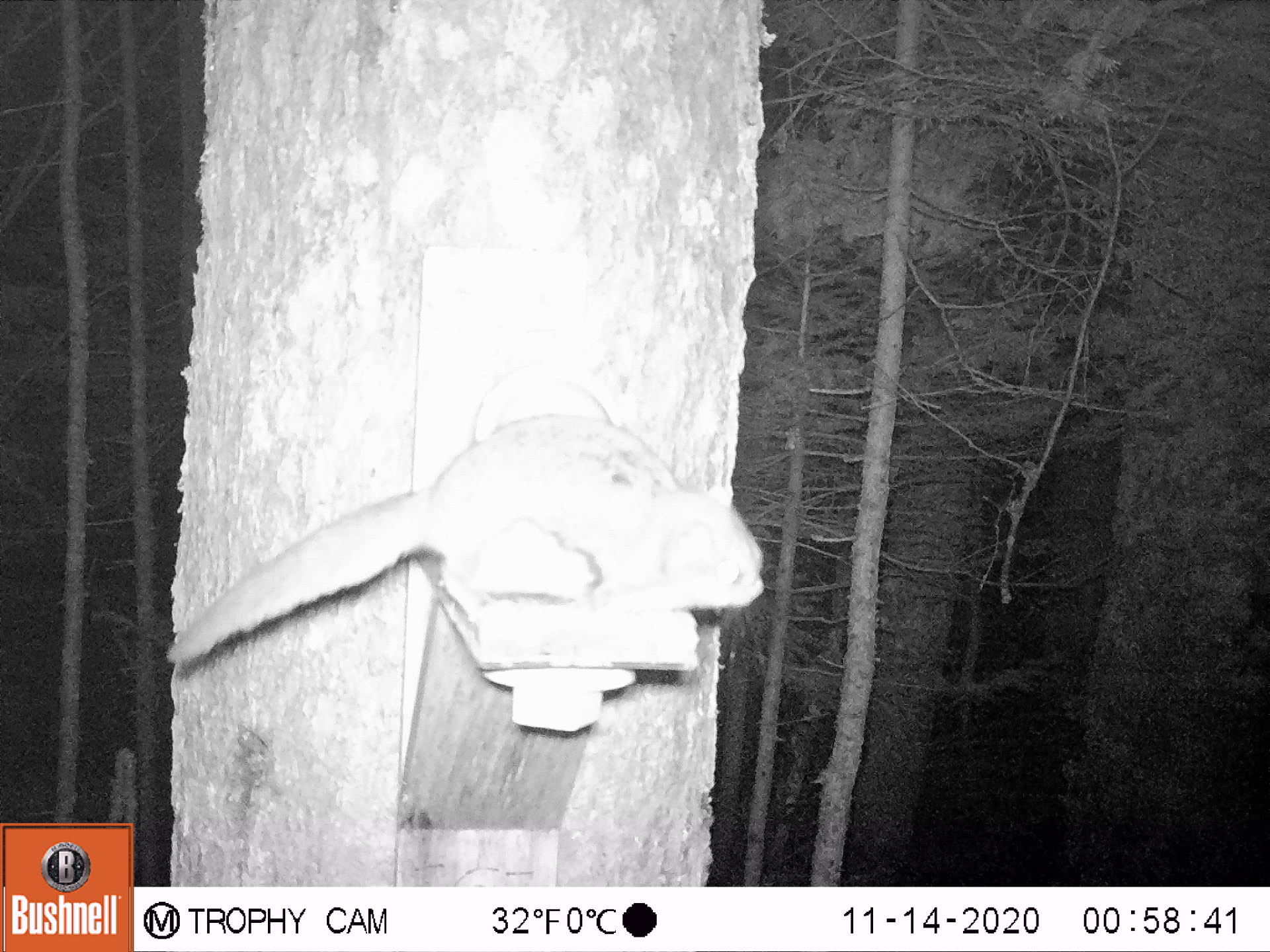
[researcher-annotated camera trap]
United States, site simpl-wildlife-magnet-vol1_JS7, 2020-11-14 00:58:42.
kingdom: Animalia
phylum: Chordata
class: Mammalia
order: Rodentia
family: Sciuridae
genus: Glaucomys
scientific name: Glaucomys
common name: flying squirrel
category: flying squirrel sp.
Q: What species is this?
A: Flying squirrel sp. (flying squirrel) (Glaucomys).